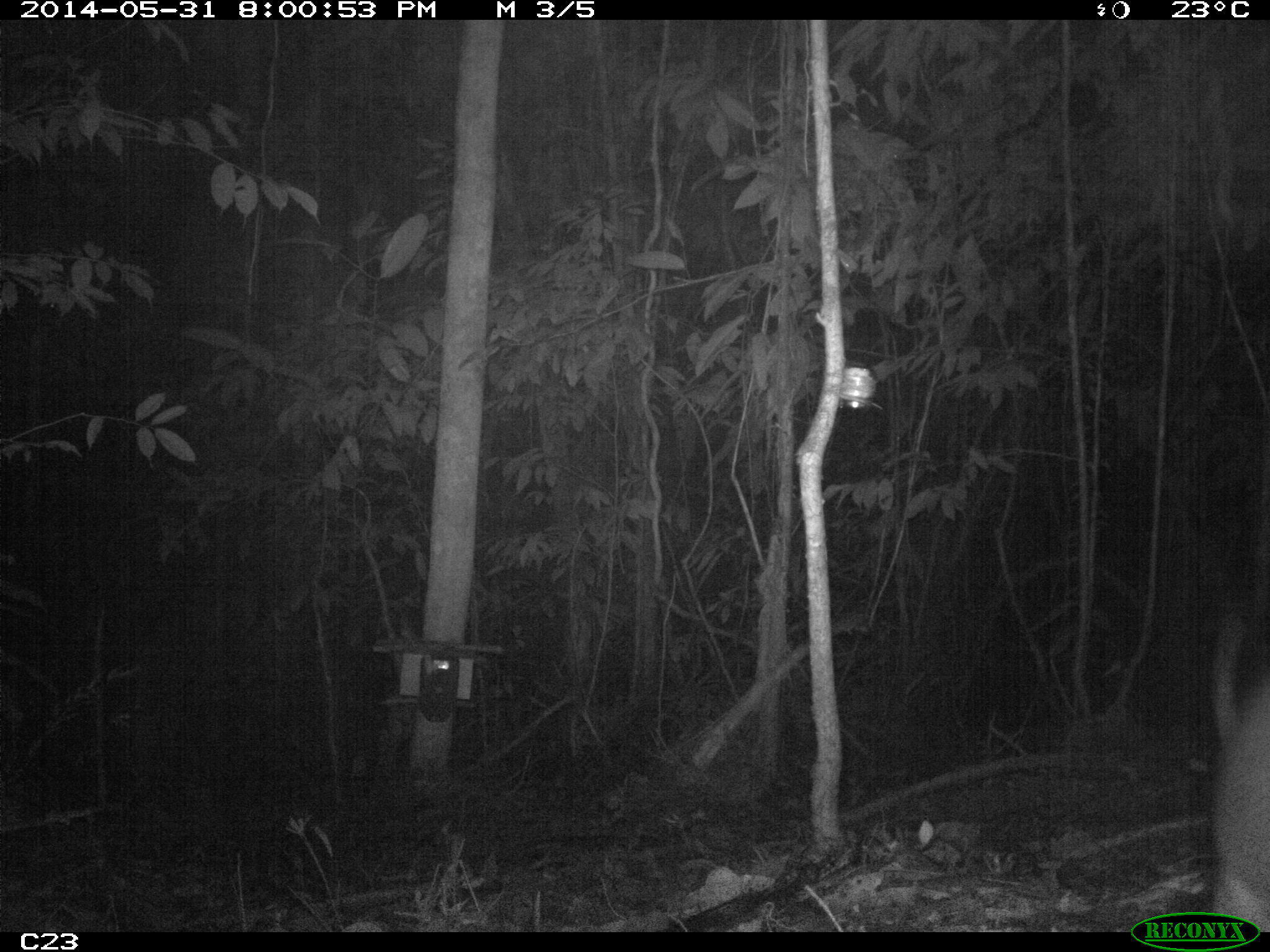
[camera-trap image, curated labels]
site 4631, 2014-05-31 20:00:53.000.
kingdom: Animalia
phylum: Chordata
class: Mammalia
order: Cingulata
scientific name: Cingulata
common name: armadillo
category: unknown armadillo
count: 1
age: adult